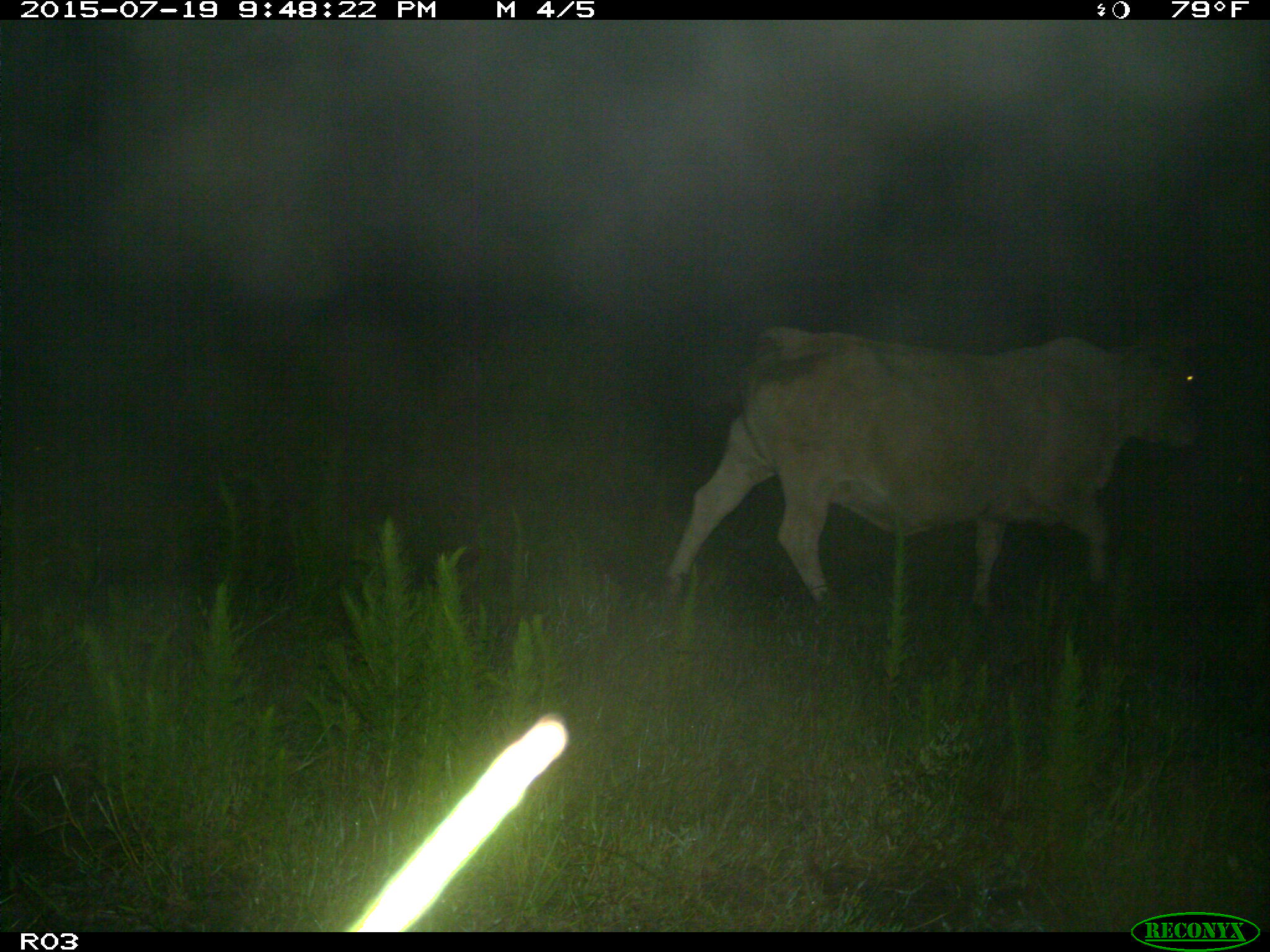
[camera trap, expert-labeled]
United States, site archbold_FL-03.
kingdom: Animalia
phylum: Chordata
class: Mammalia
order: Artiodactyla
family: Bovidae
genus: Bos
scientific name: Bos taurus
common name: domestic cow